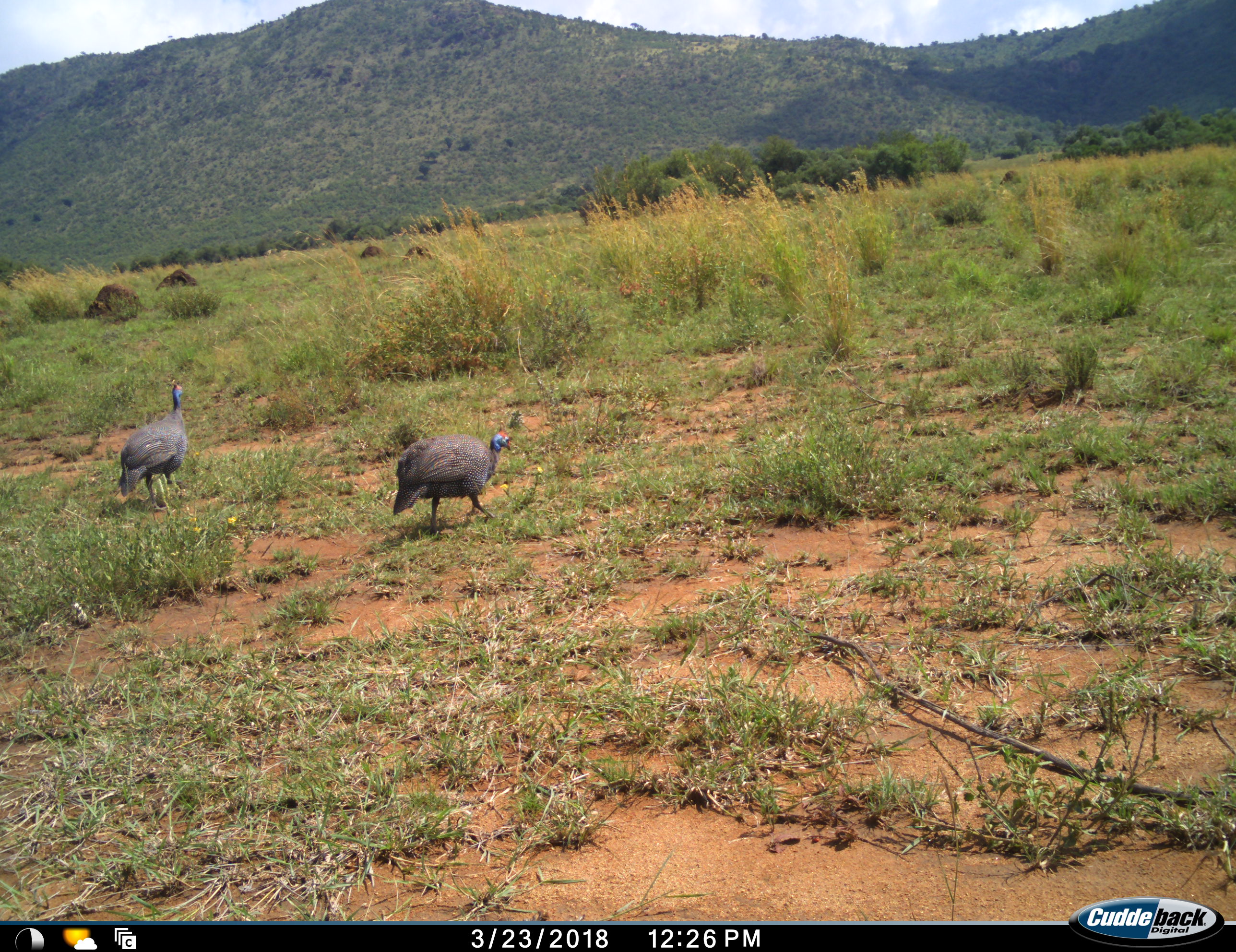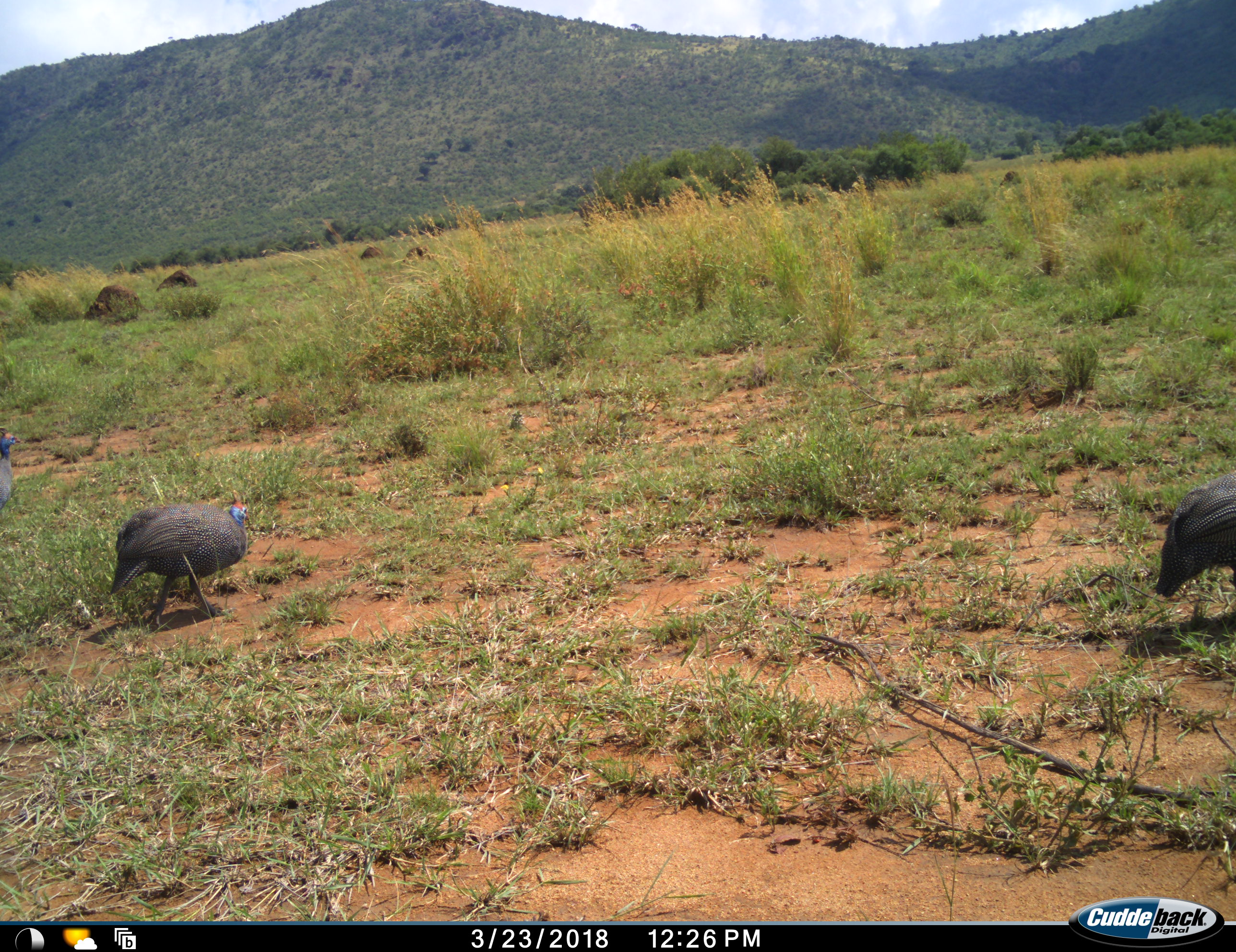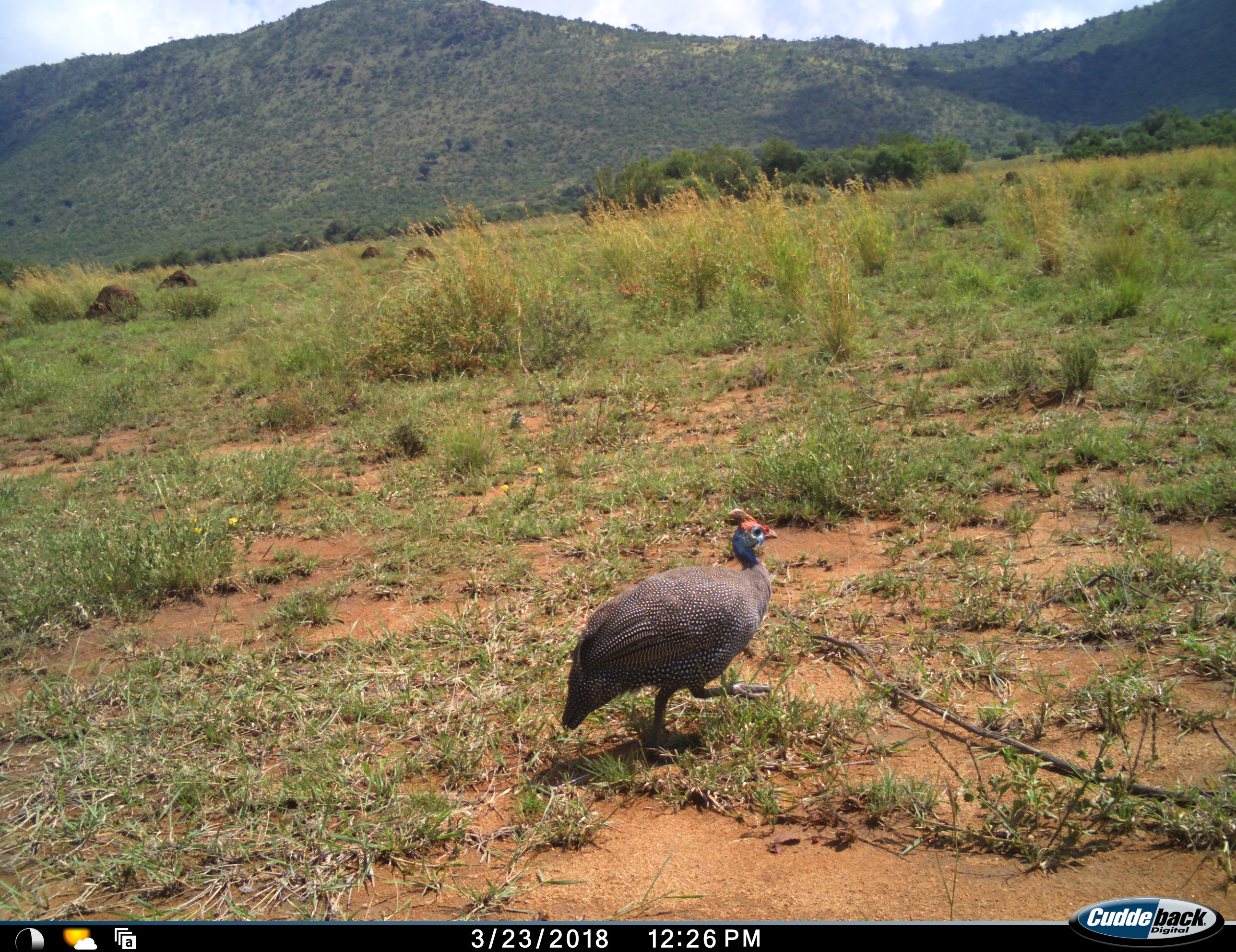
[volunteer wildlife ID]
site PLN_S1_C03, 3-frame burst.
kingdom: Animalia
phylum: Chordata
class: Aves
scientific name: Aves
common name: bird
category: birdother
Birdother (bird) (Aves), count 2. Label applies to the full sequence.